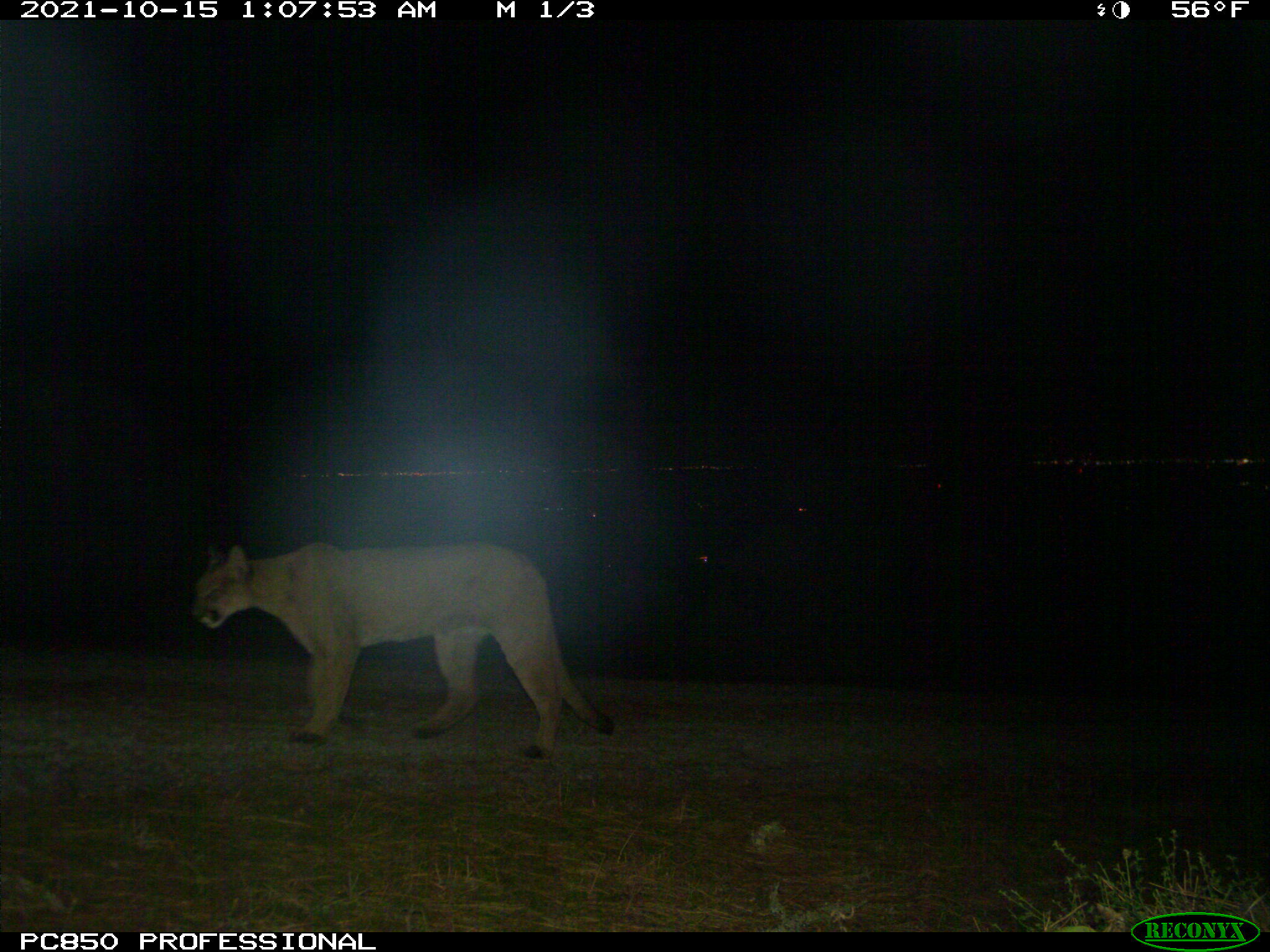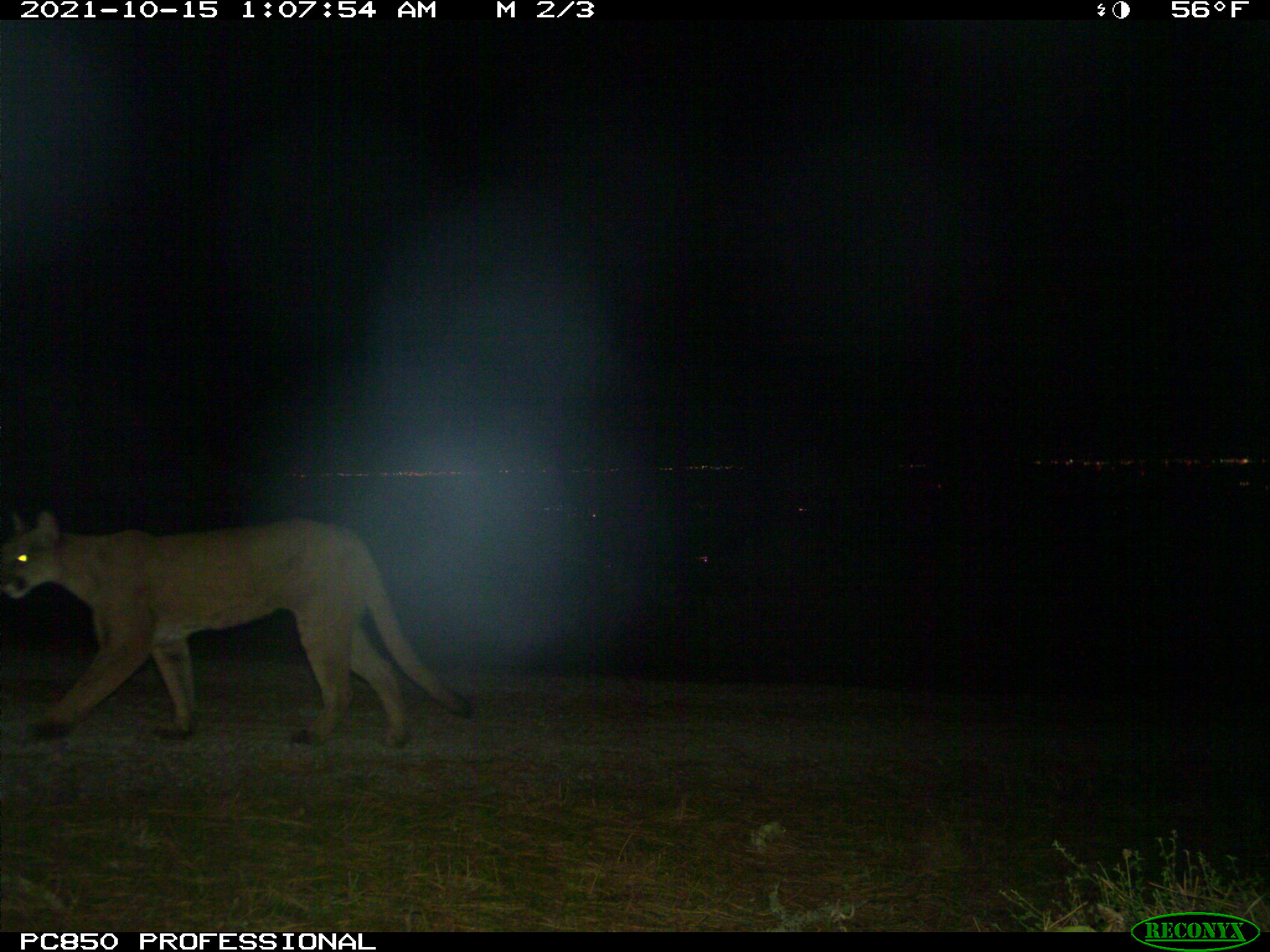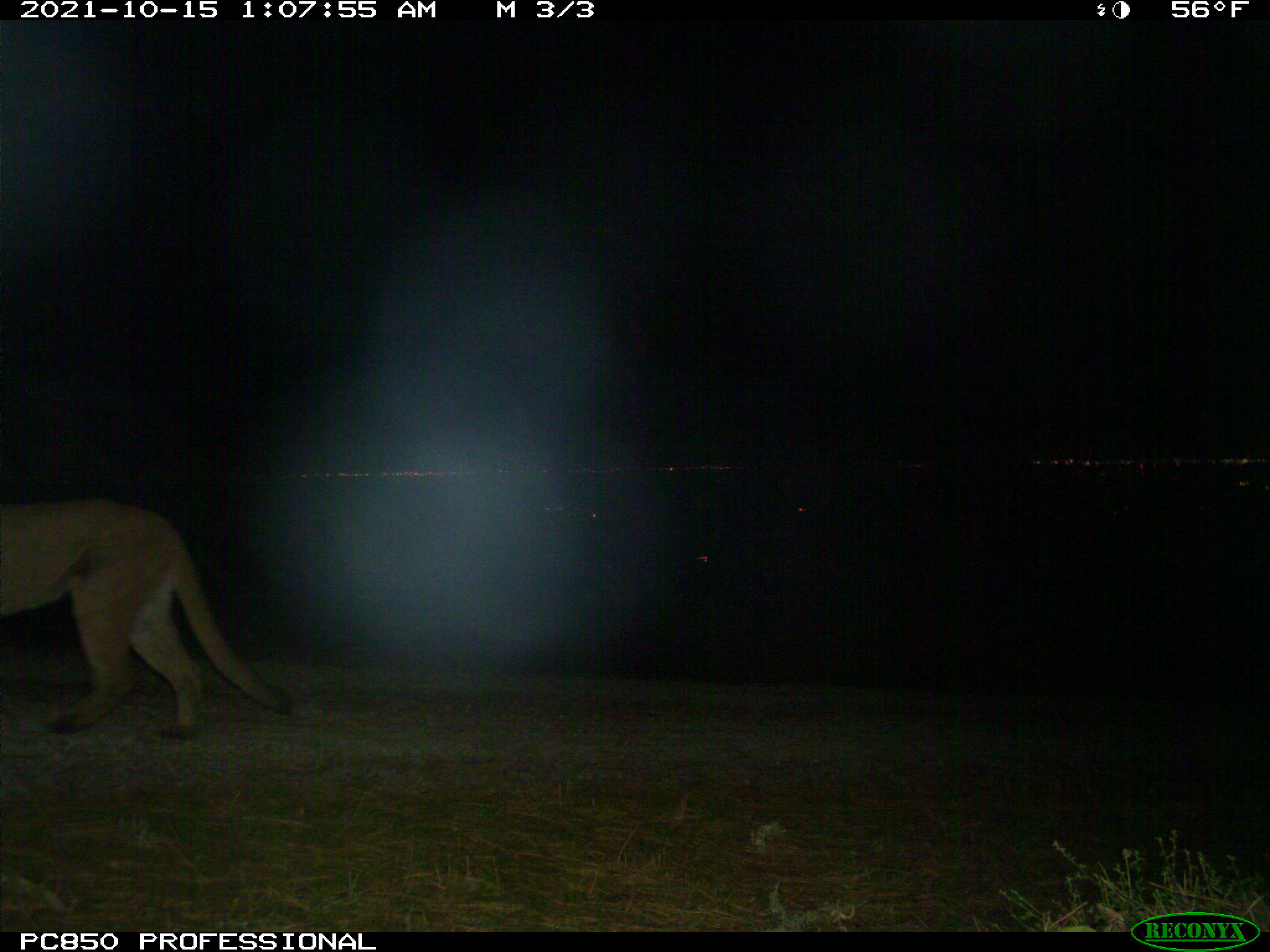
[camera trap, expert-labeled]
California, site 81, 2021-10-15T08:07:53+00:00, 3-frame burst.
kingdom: Animalia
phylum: Chordata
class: Mammalia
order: Carnivora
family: Felidae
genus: Puma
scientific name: Puma concolor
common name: puma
Puma (Puma concolor).